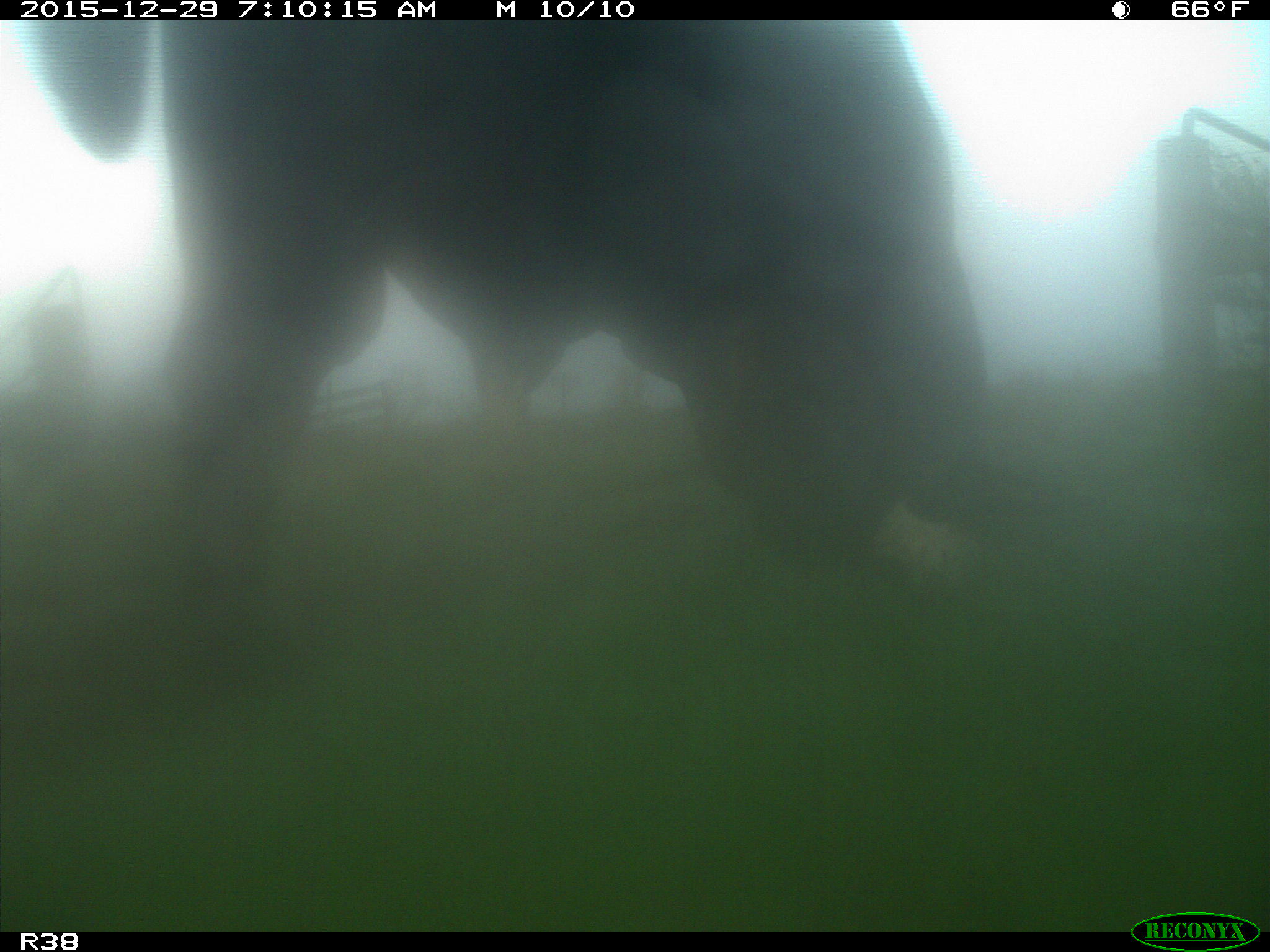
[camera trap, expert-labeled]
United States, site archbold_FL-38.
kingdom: Animalia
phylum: Chordata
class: Mammalia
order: Artiodactyla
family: Bovidae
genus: Bos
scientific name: Bos taurus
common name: domestic cow